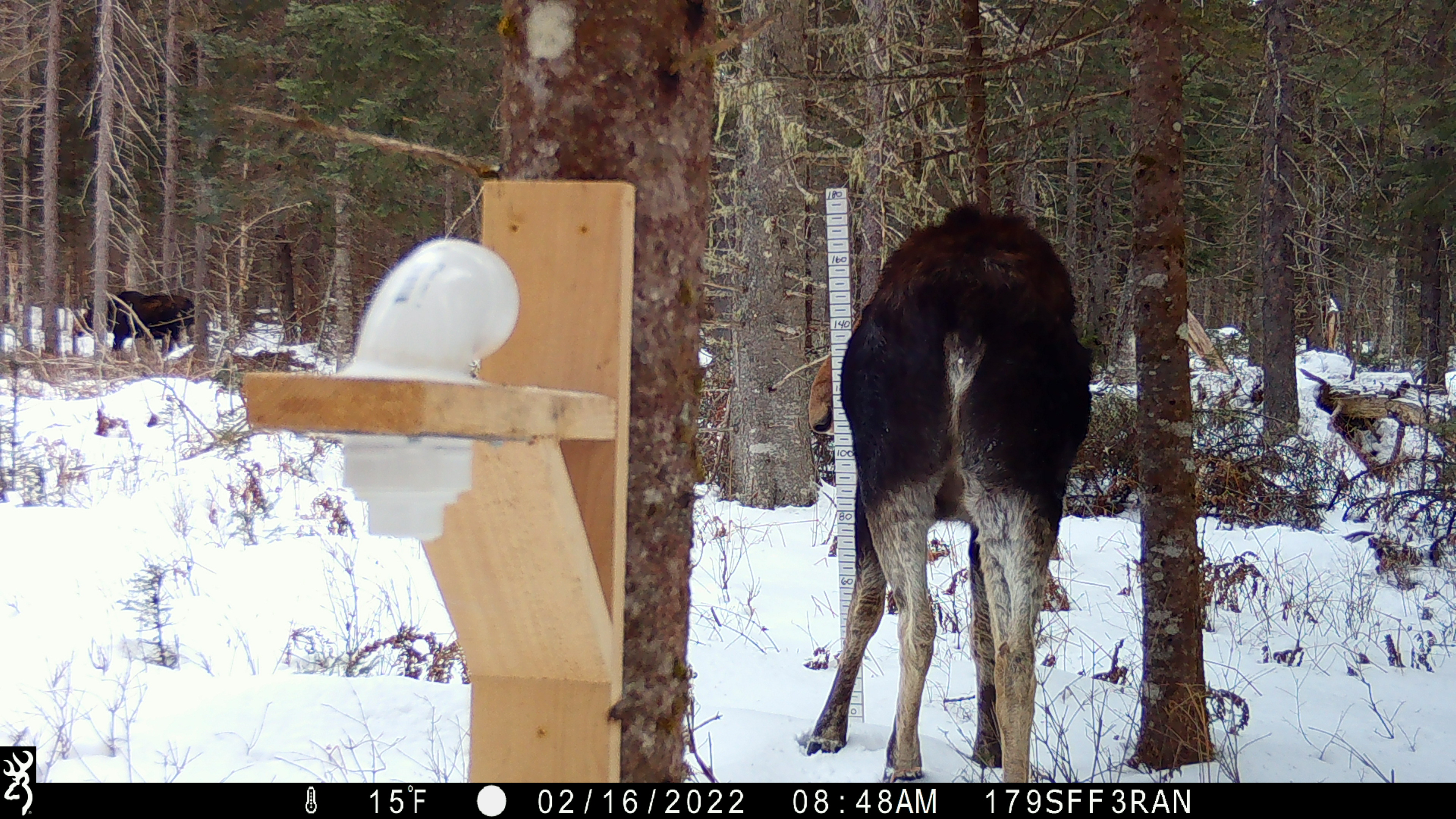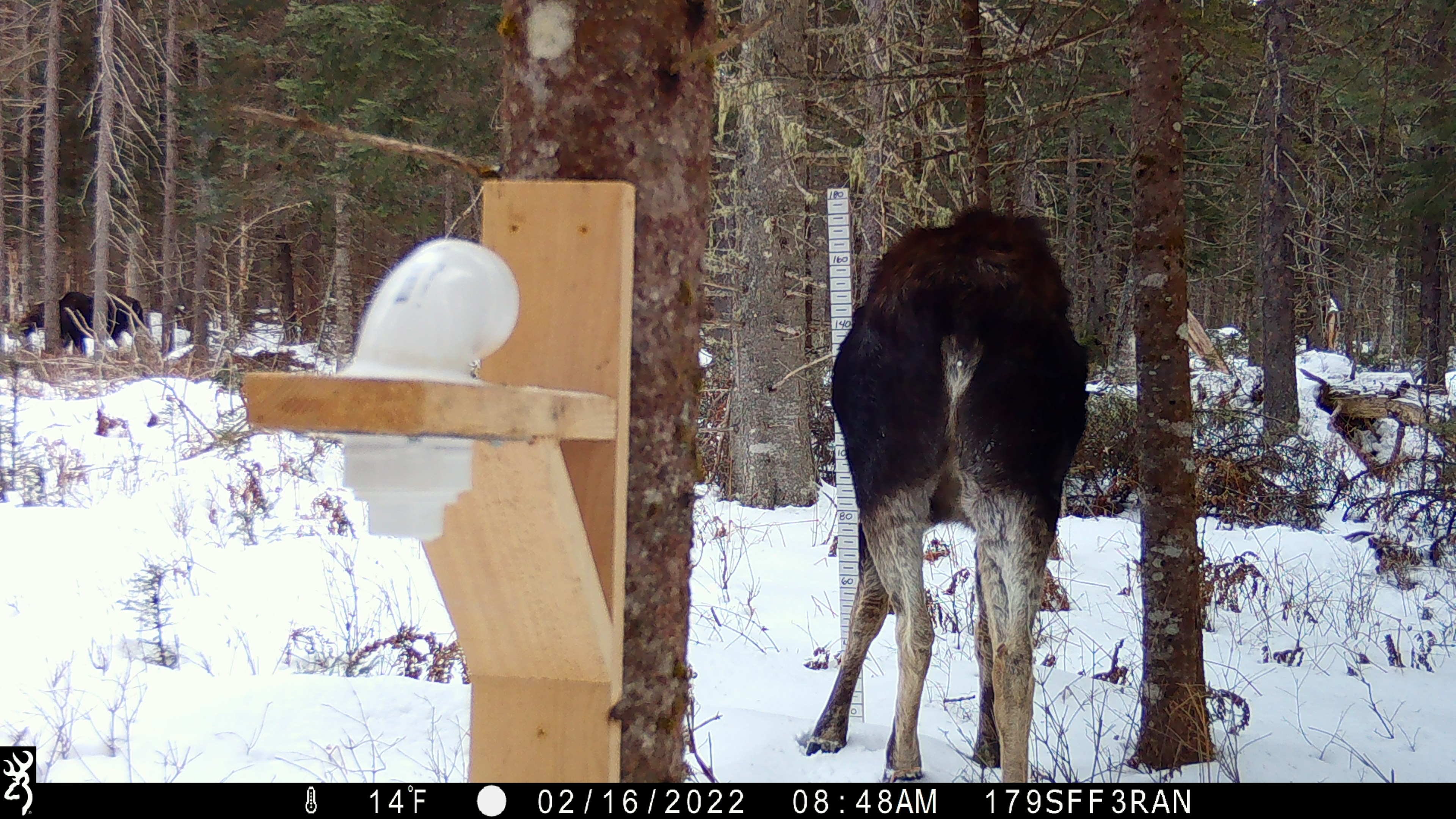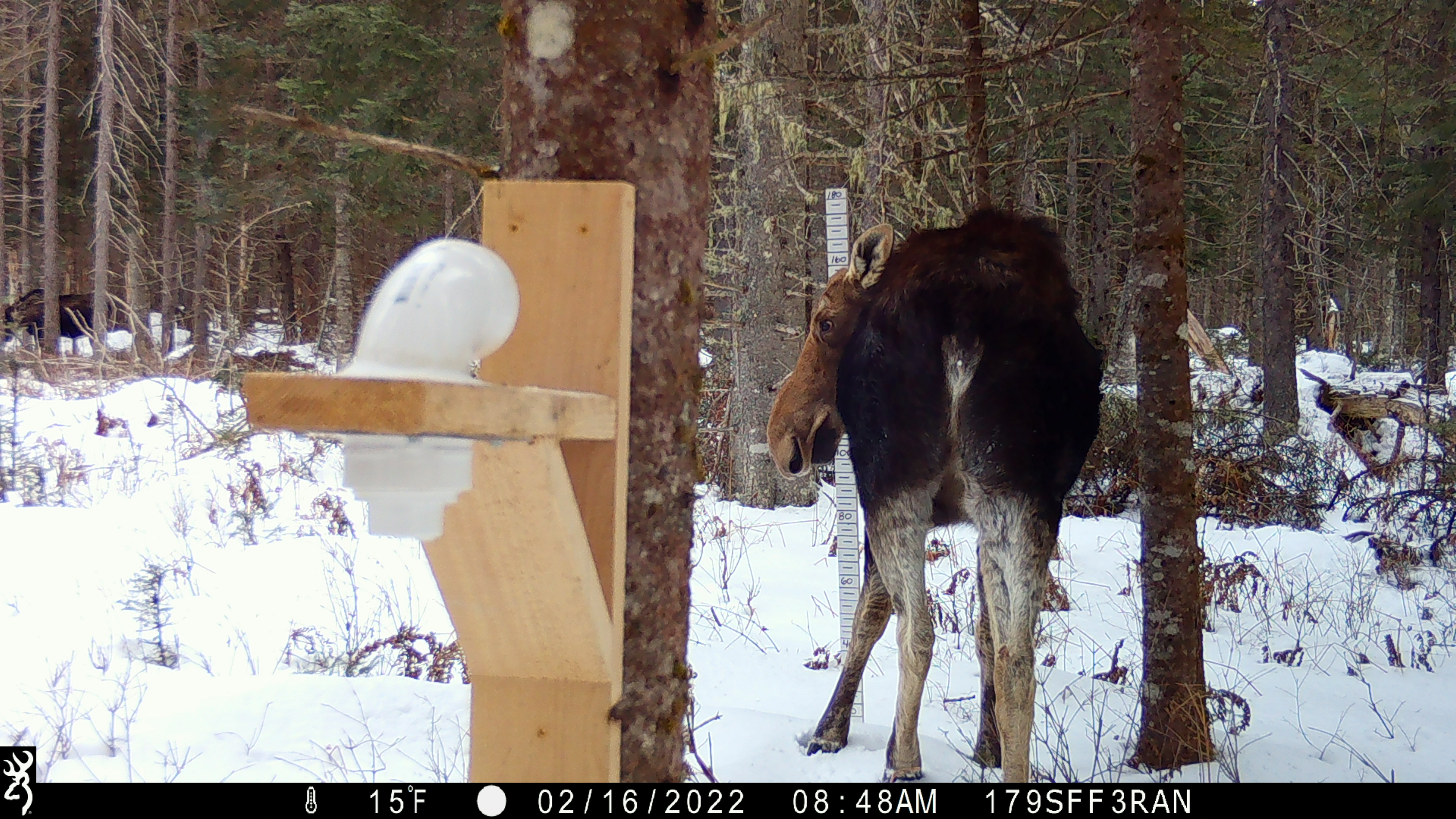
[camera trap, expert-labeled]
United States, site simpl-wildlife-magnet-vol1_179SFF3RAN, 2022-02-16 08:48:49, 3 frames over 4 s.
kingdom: Animalia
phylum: Chordata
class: Mammalia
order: Artiodactyla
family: Cervidae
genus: Alces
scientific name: Alces alces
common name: moose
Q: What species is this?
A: Moose (Alces alces).